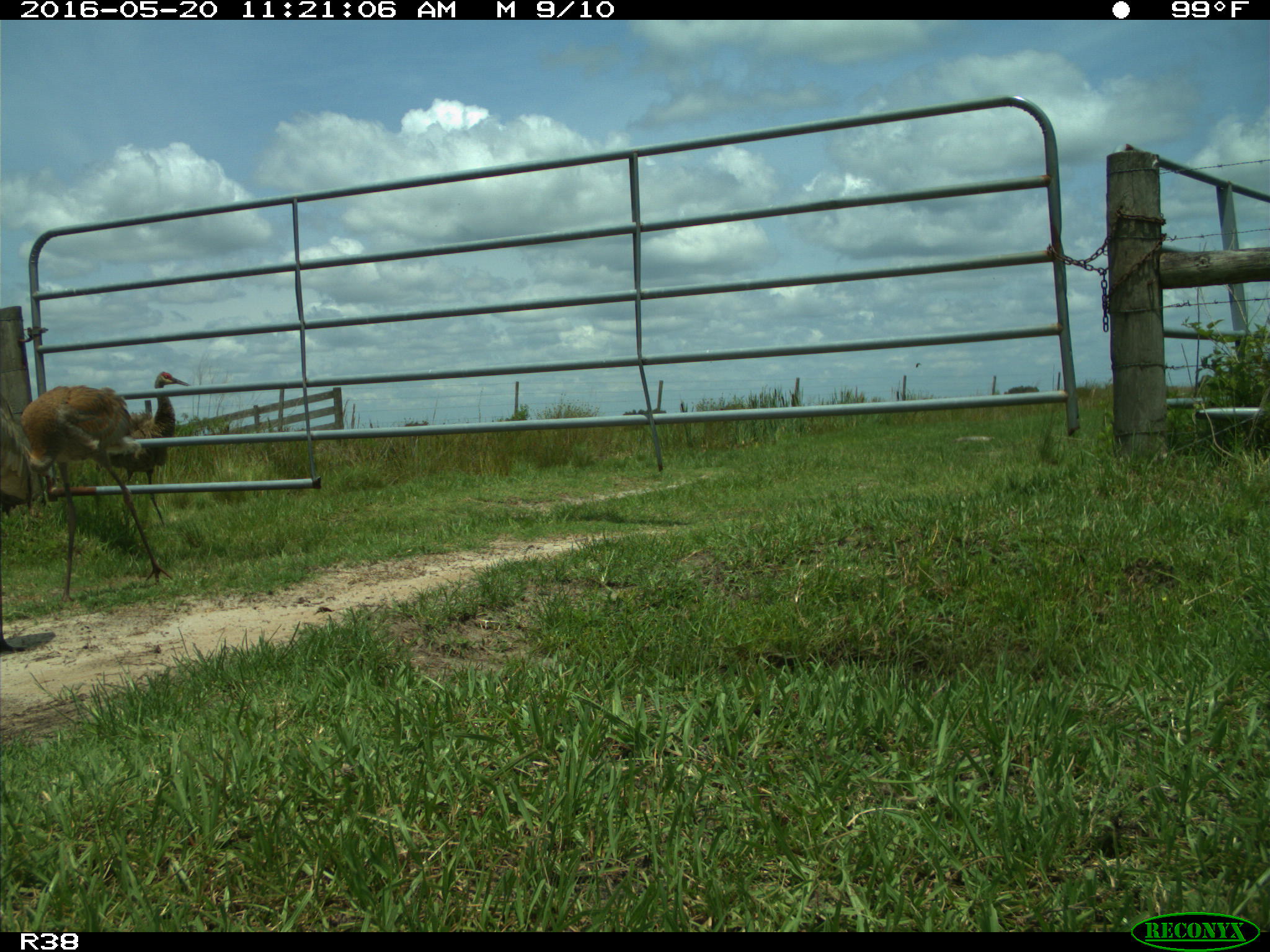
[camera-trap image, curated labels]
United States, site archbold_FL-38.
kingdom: Animalia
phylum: Chordata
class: Aves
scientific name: Aves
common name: birds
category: unidentified bird